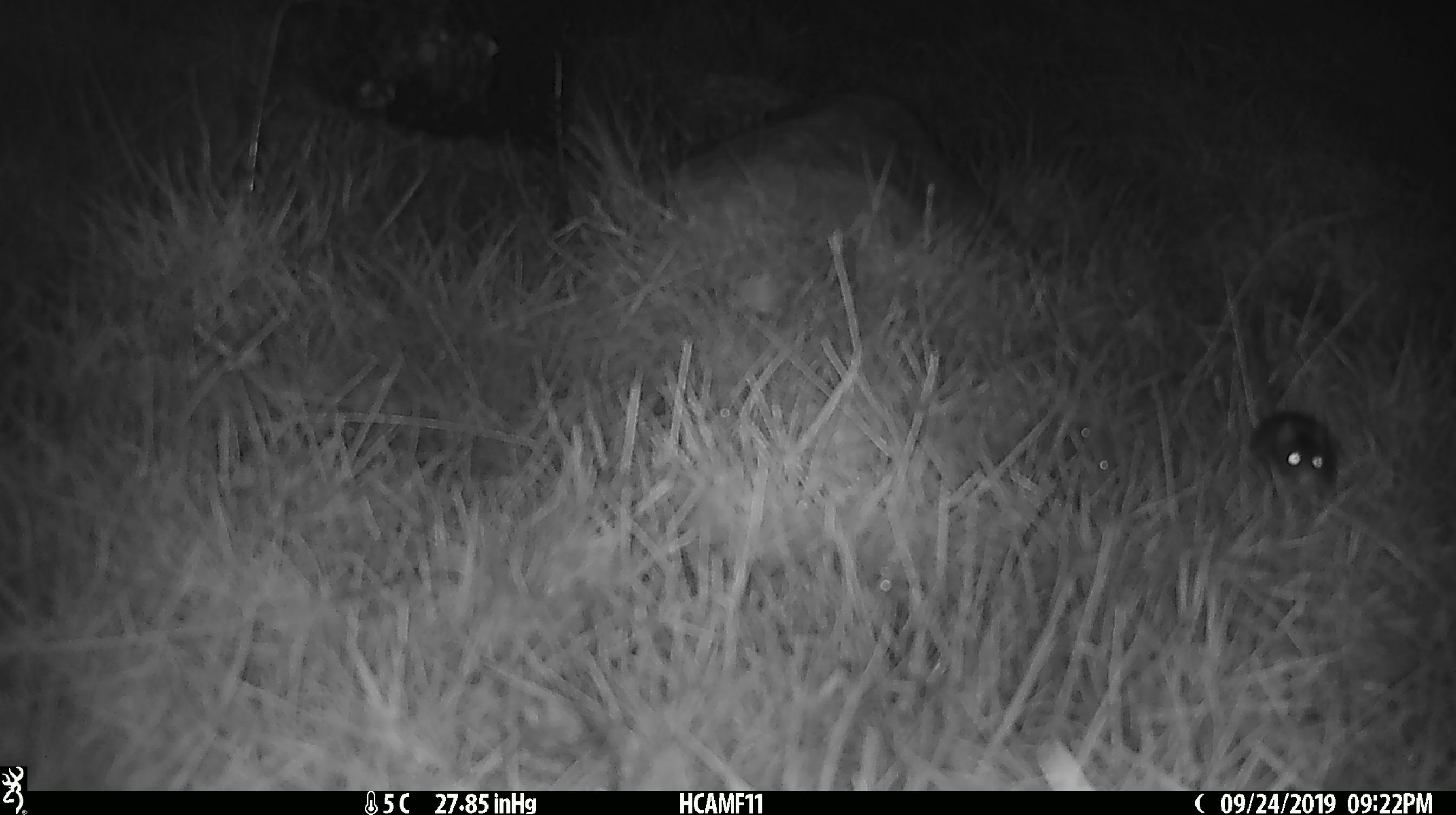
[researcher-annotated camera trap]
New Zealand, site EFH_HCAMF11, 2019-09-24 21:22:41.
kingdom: Animalia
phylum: Chordata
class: Mammalia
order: Rodentia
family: Muridae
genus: Mus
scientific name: Mus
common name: mouse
Mouse (Mus).